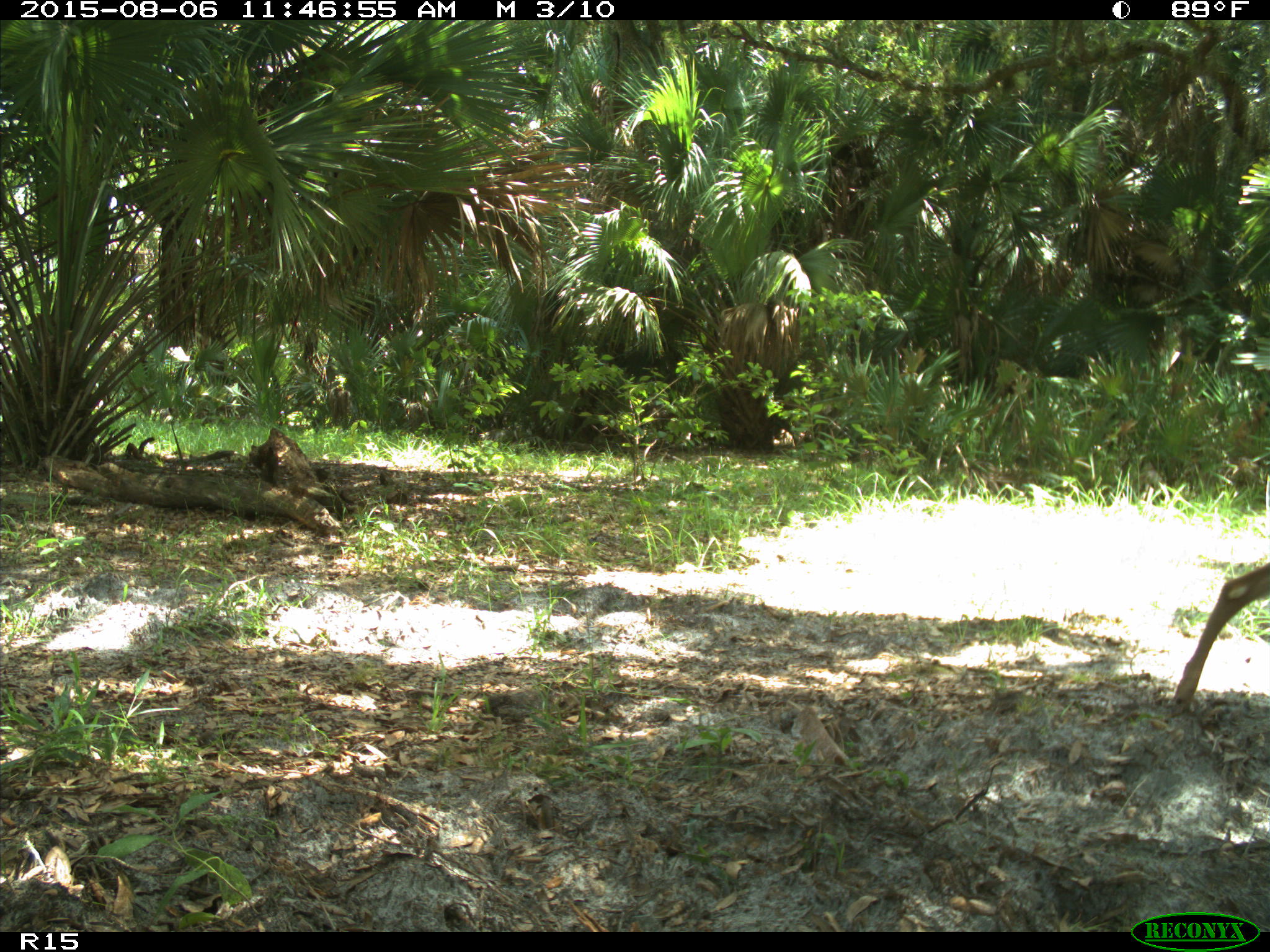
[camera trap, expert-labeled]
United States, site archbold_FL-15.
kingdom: Animalia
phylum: Chordata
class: Mammalia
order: Artiodactyla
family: Cervidae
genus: Odocoileus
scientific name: Odocoileus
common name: deer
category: unidentified deer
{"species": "unidentified deer (deer) (Odocoileus)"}